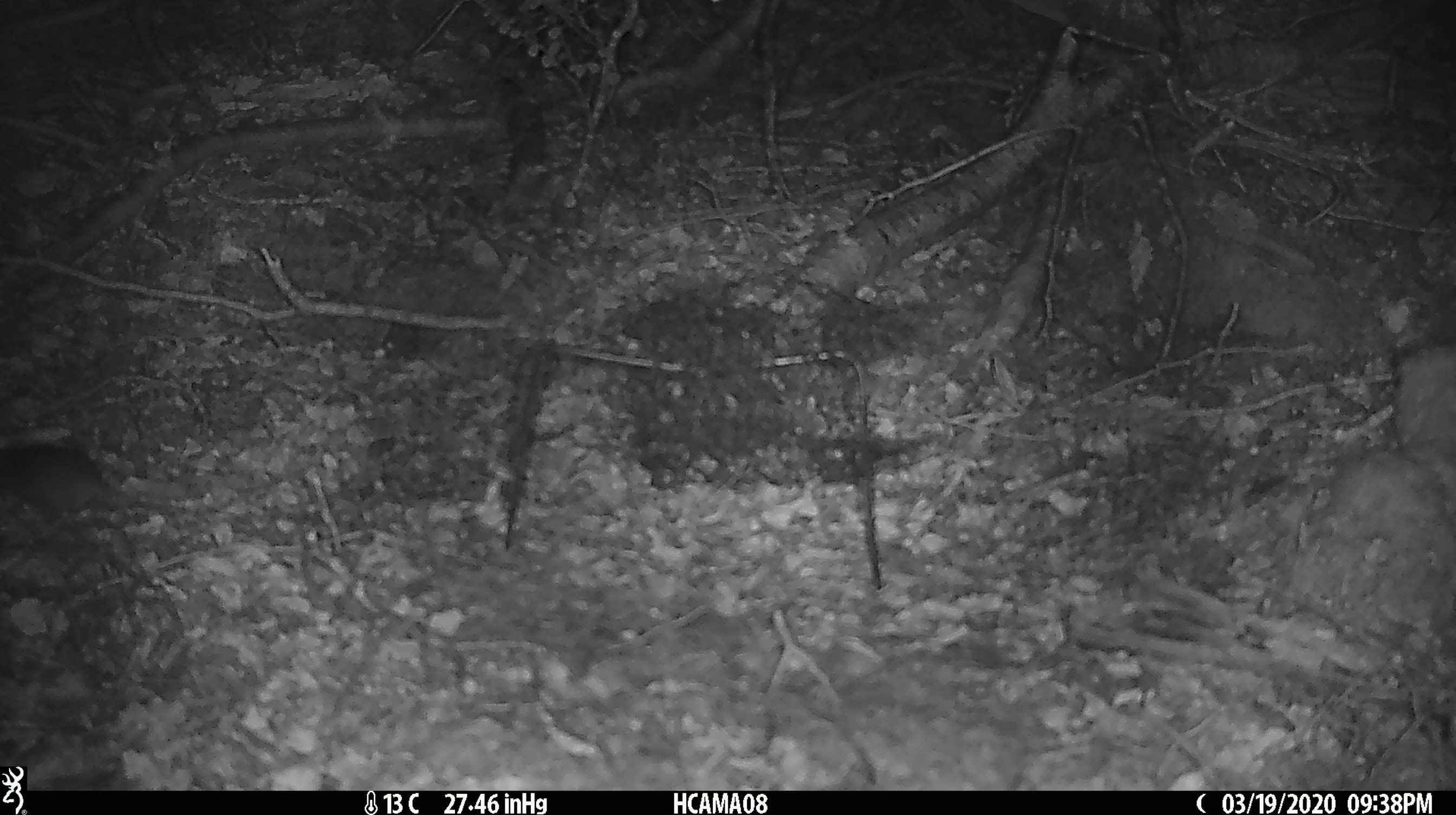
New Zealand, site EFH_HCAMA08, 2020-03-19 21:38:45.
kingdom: Animalia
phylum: Chordata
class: Mammalia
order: Rodentia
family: Muridae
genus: Mus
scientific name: Mus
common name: mouse